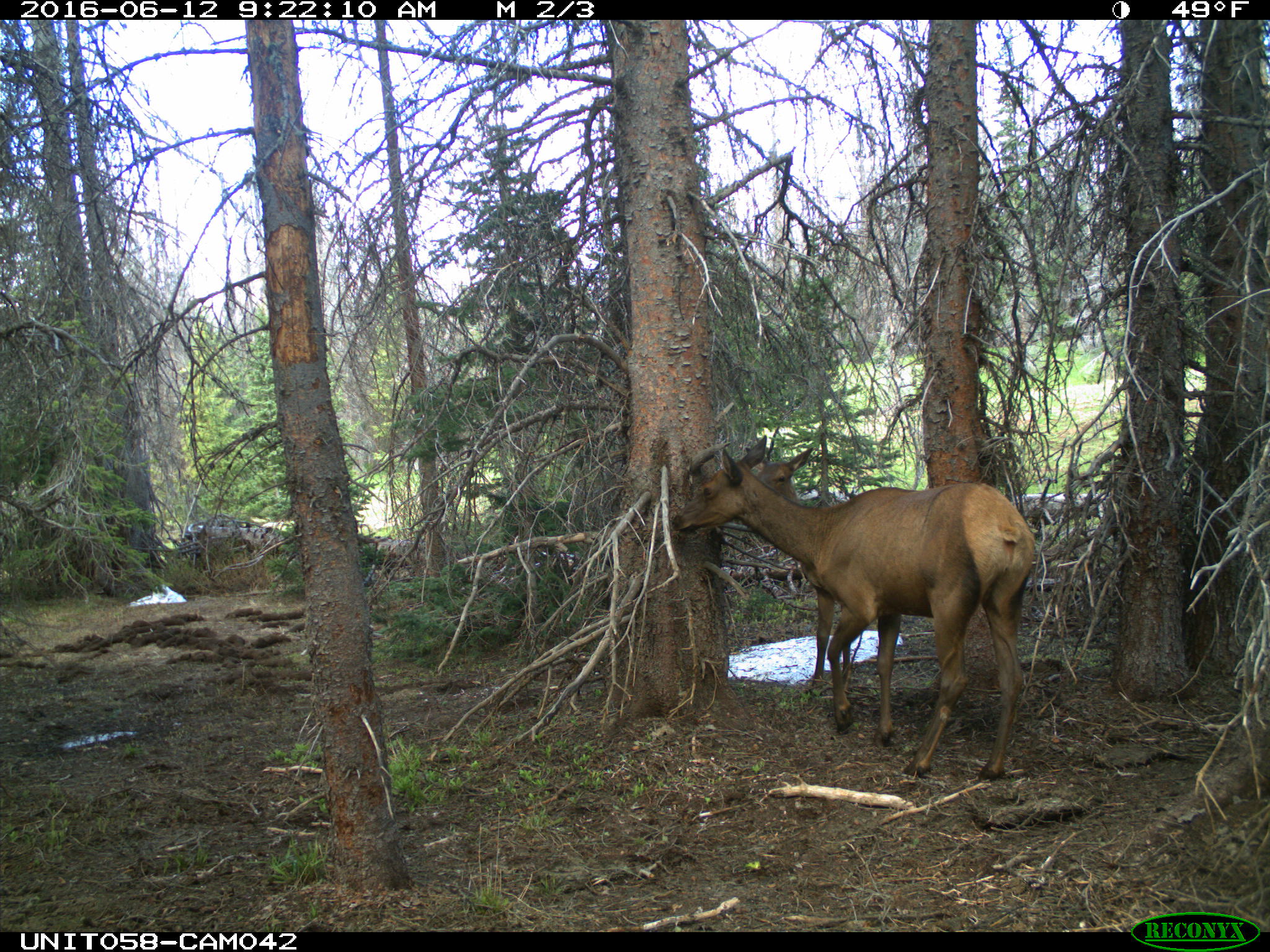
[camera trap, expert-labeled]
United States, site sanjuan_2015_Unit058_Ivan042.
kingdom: Animalia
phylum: Chordata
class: Mammalia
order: Artiodactyla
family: Cervidae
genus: Cervus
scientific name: Cervus elaphus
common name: red deer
Cervus elaphus (red deer).